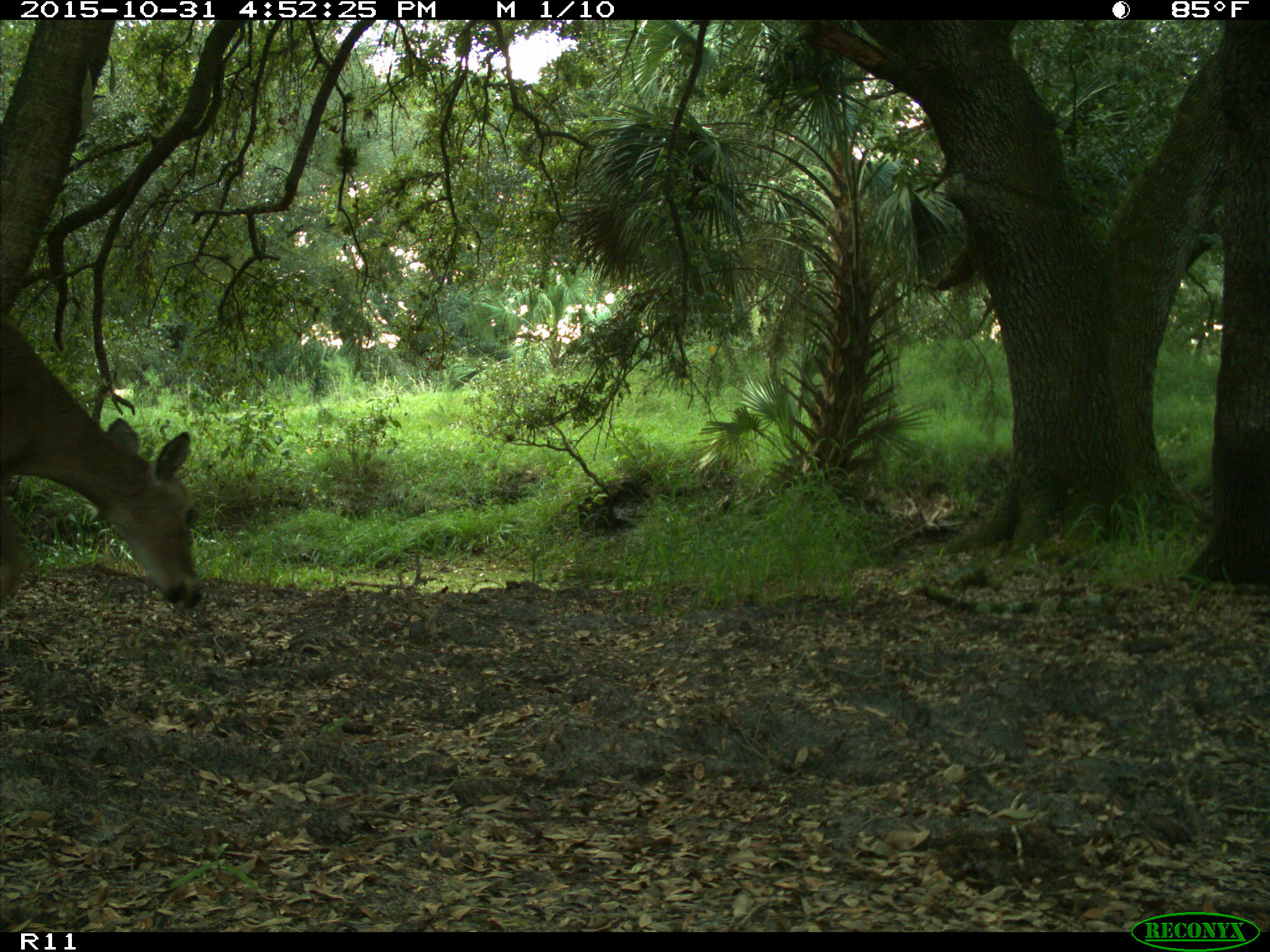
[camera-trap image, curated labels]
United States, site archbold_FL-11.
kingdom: Animalia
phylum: Chordata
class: Mammalia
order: Artiodactyla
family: Cervidae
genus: Odocoileus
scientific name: Odocoileus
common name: deer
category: unidentified deer